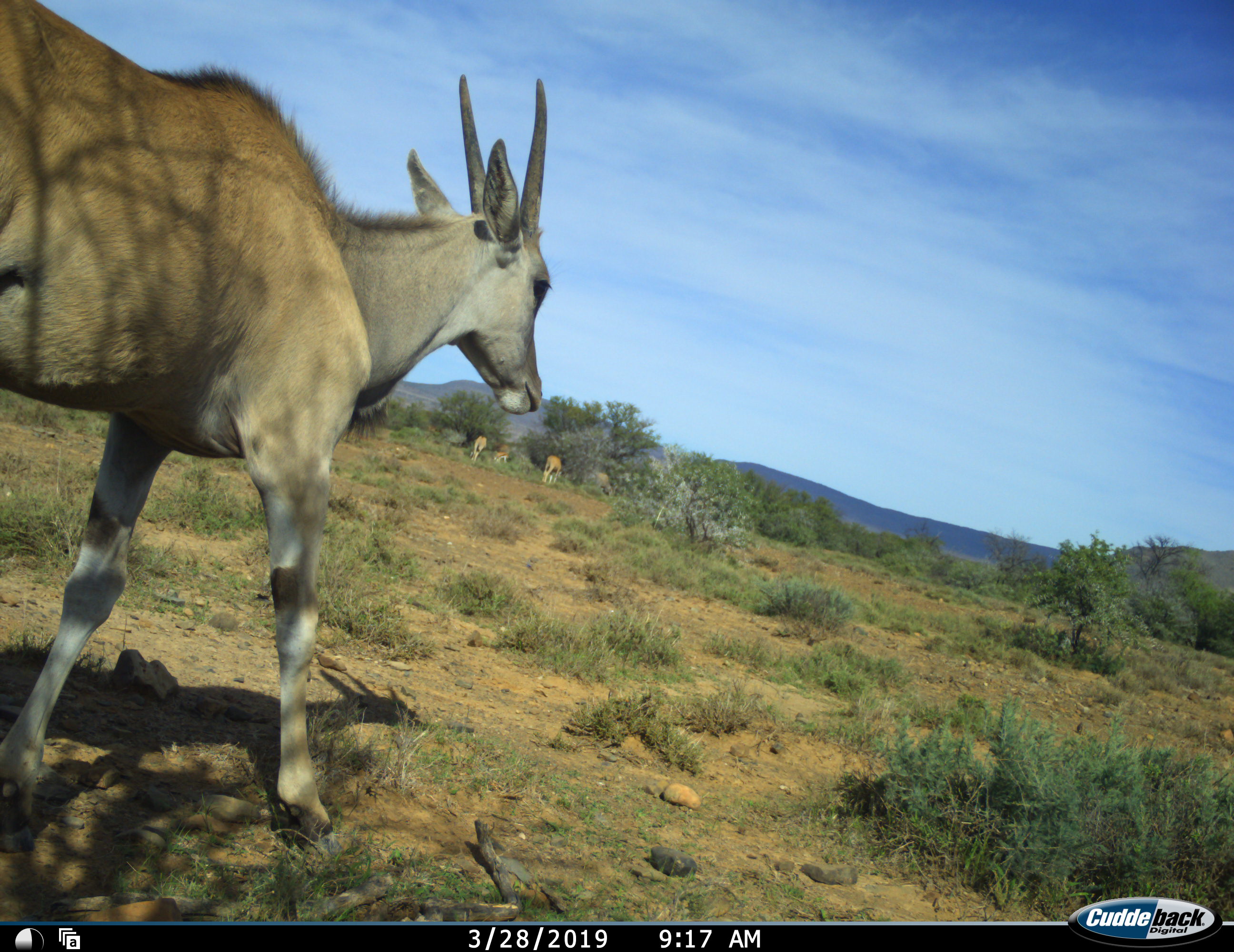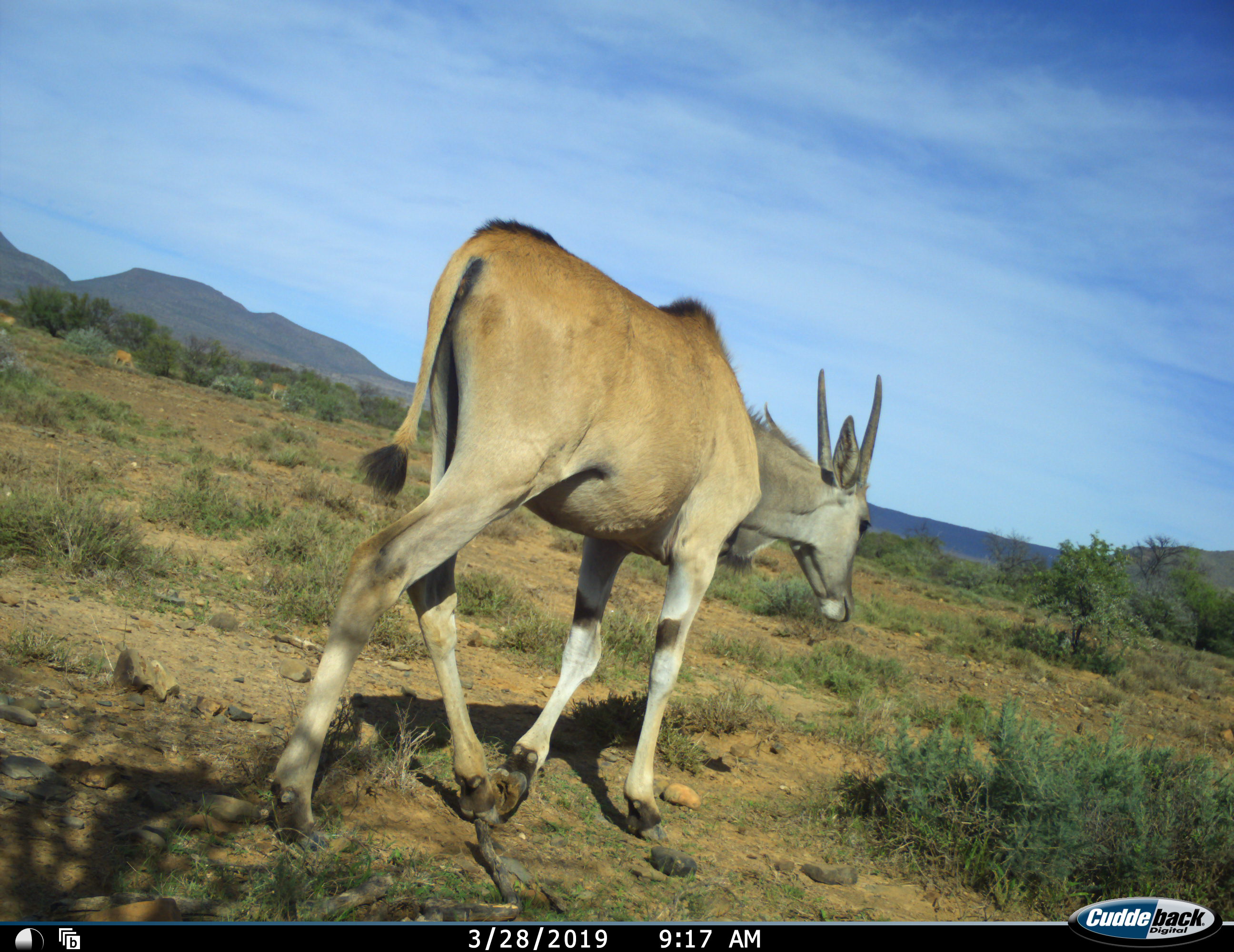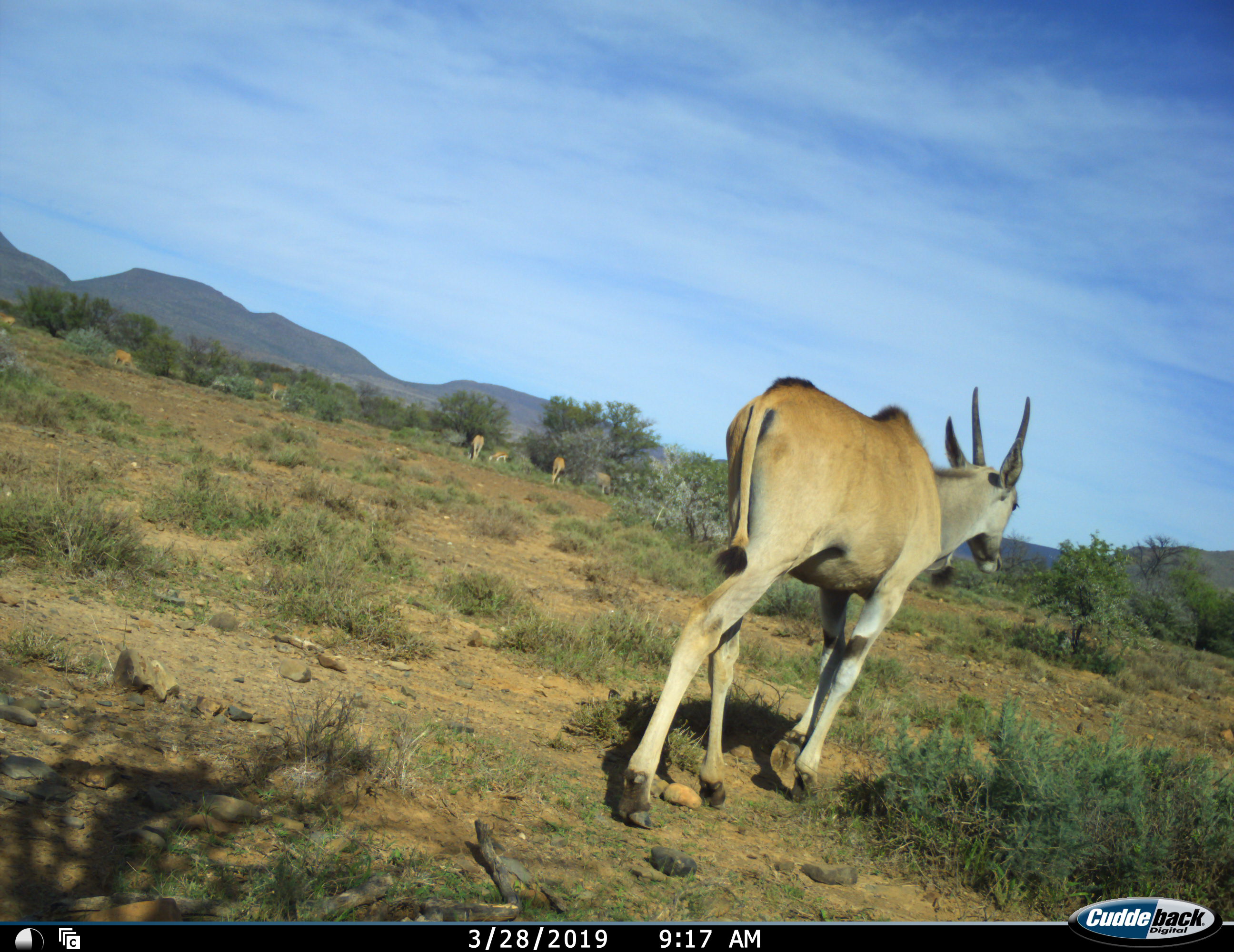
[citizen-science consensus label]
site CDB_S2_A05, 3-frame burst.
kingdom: Animalia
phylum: Chordata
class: Mammalia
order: Artiodactyla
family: Bovidae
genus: Tragelaphus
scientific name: Tragelaphus oryx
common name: eland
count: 6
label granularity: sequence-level